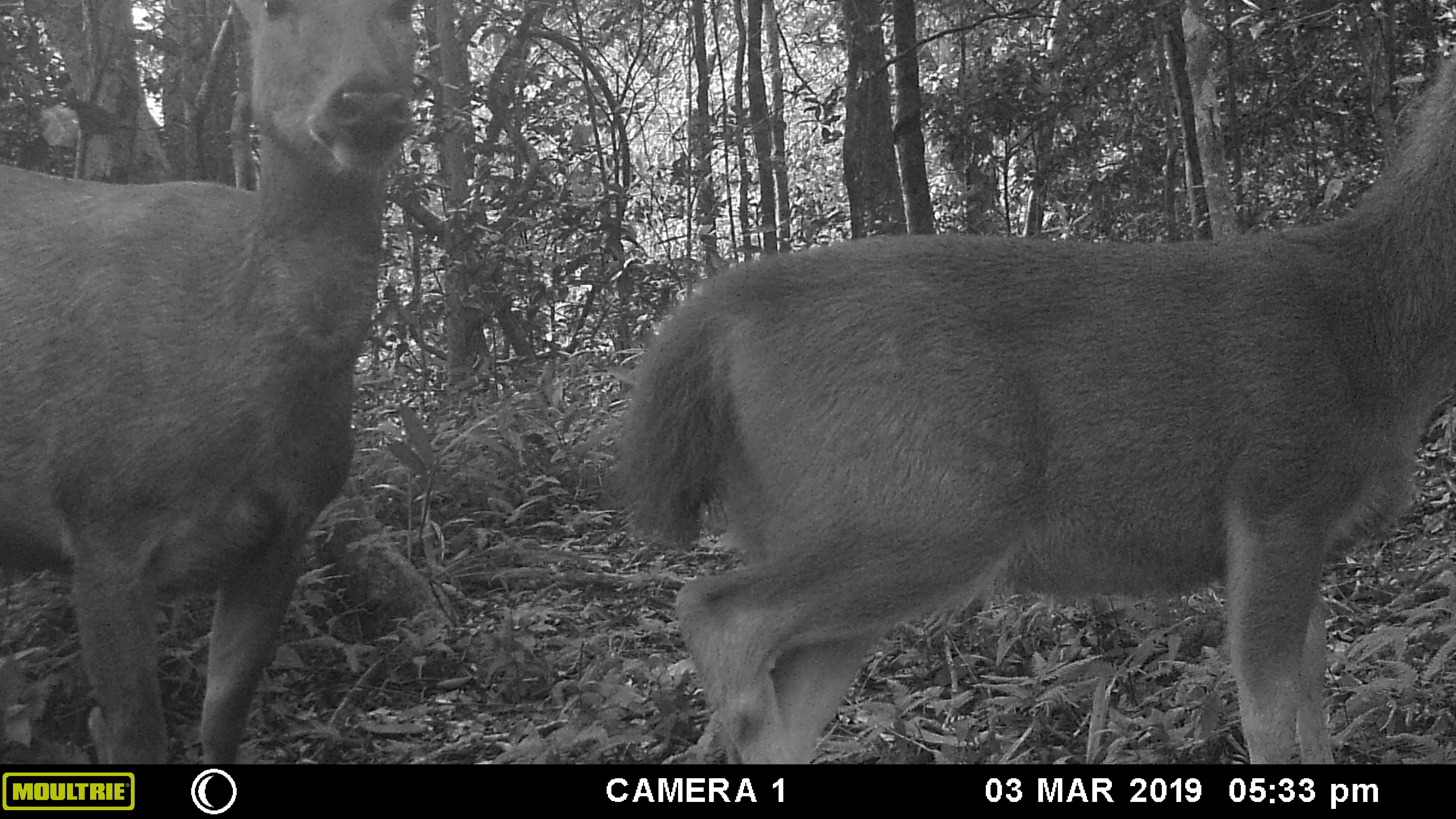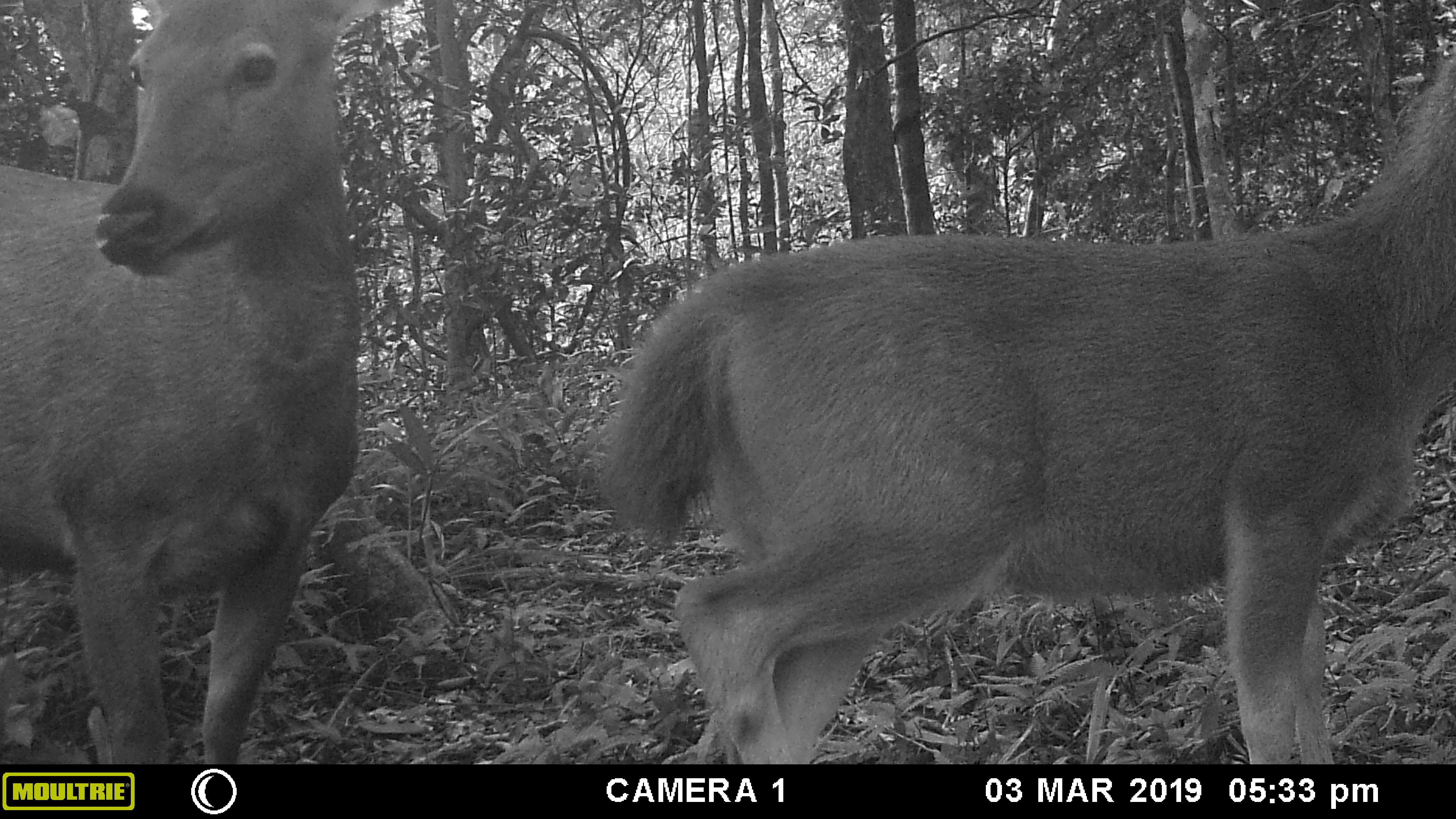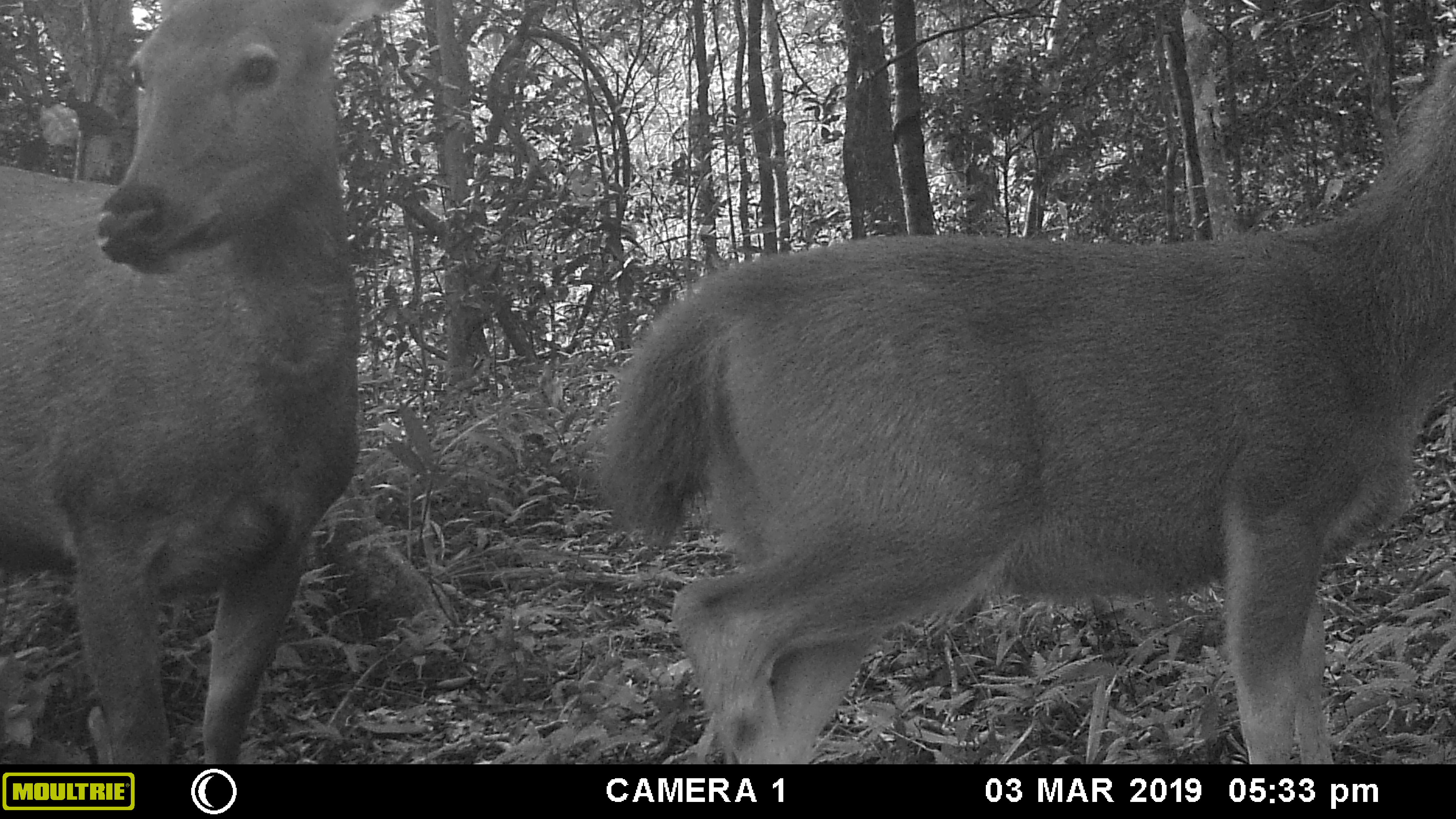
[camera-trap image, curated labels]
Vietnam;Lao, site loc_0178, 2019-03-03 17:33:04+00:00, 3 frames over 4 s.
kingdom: Animalia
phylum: Chordata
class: Mammalia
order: Artiodactyla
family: Cervidae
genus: Rusa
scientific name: Rusa unicolor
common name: sambar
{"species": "sambar (Rusa unicolor)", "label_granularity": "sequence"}